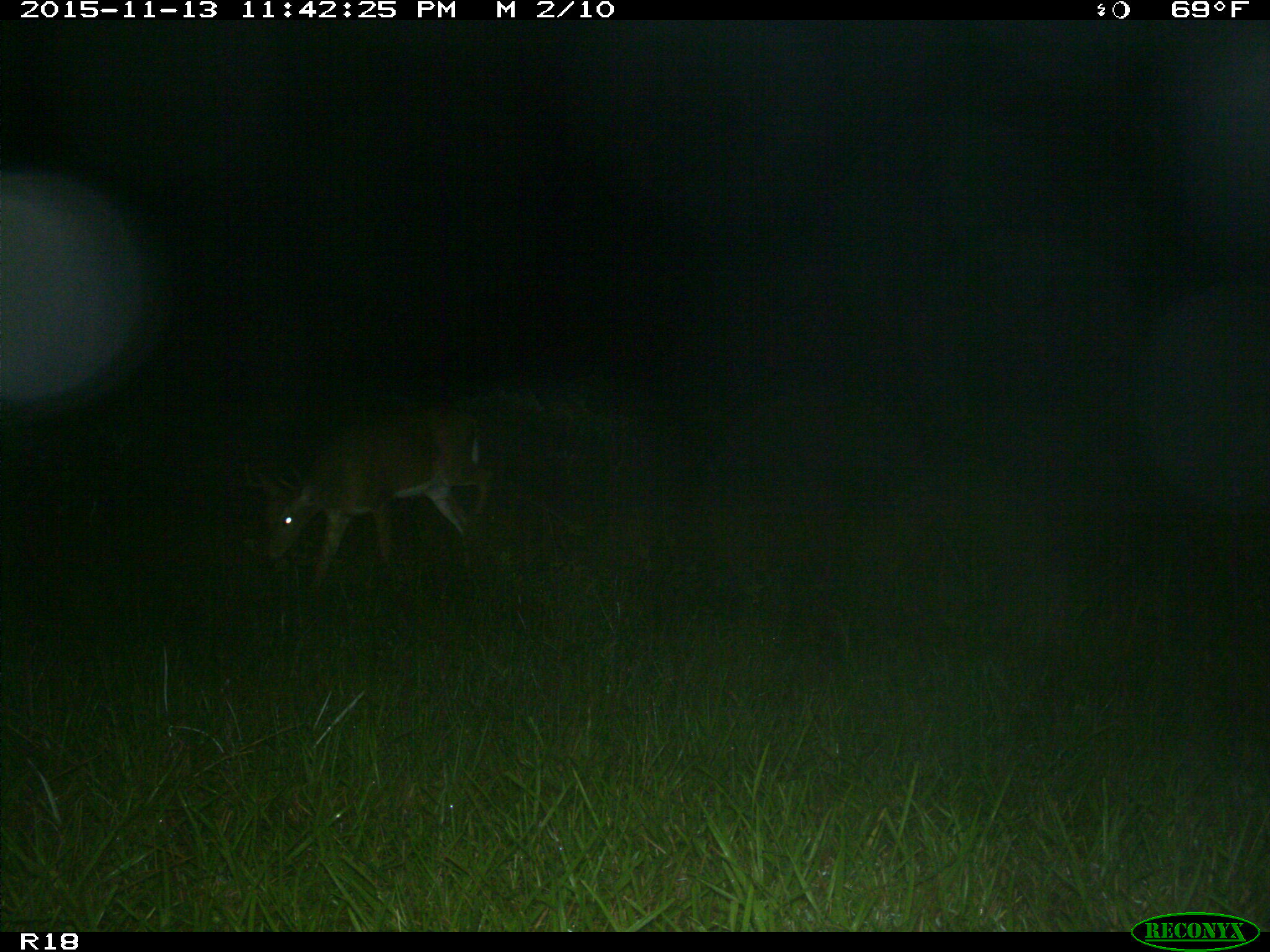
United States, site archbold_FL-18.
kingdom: Animalia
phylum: Chordata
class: Mammalia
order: Artiodactyla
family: Cervidae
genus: Odocoileus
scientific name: Odocoileus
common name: deer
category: unidentified deer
Unidentified deer (deer) (Odocoileus).